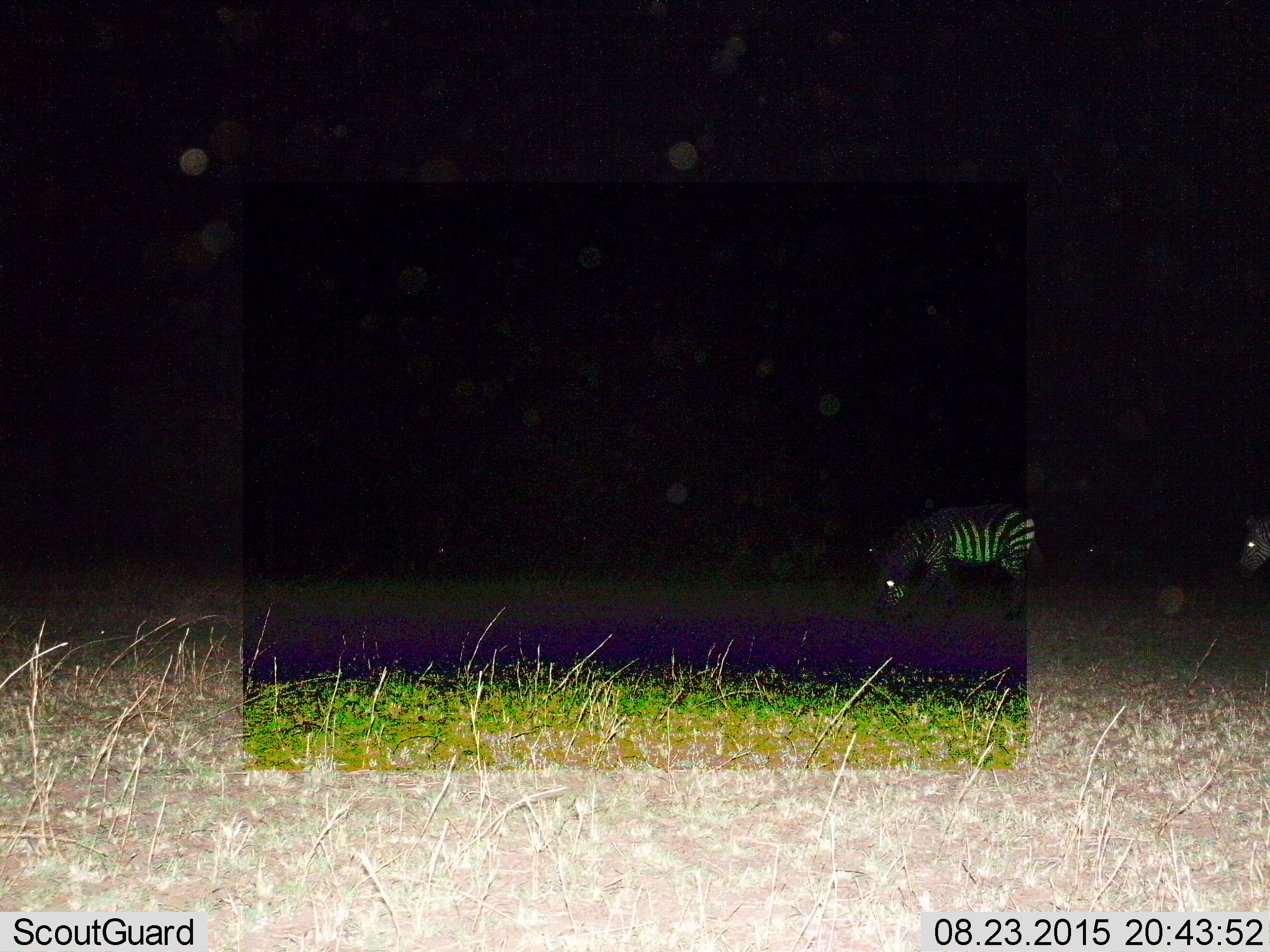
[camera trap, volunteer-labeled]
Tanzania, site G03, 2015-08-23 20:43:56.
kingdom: Animalia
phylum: Chordata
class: Mammalia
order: Perissodactyla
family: Equidae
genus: Equus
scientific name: Equus quagga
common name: plains zebra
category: zebra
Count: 2.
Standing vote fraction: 41%.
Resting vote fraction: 0%.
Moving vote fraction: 18%.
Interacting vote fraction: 6%.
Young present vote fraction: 0%.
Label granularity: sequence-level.